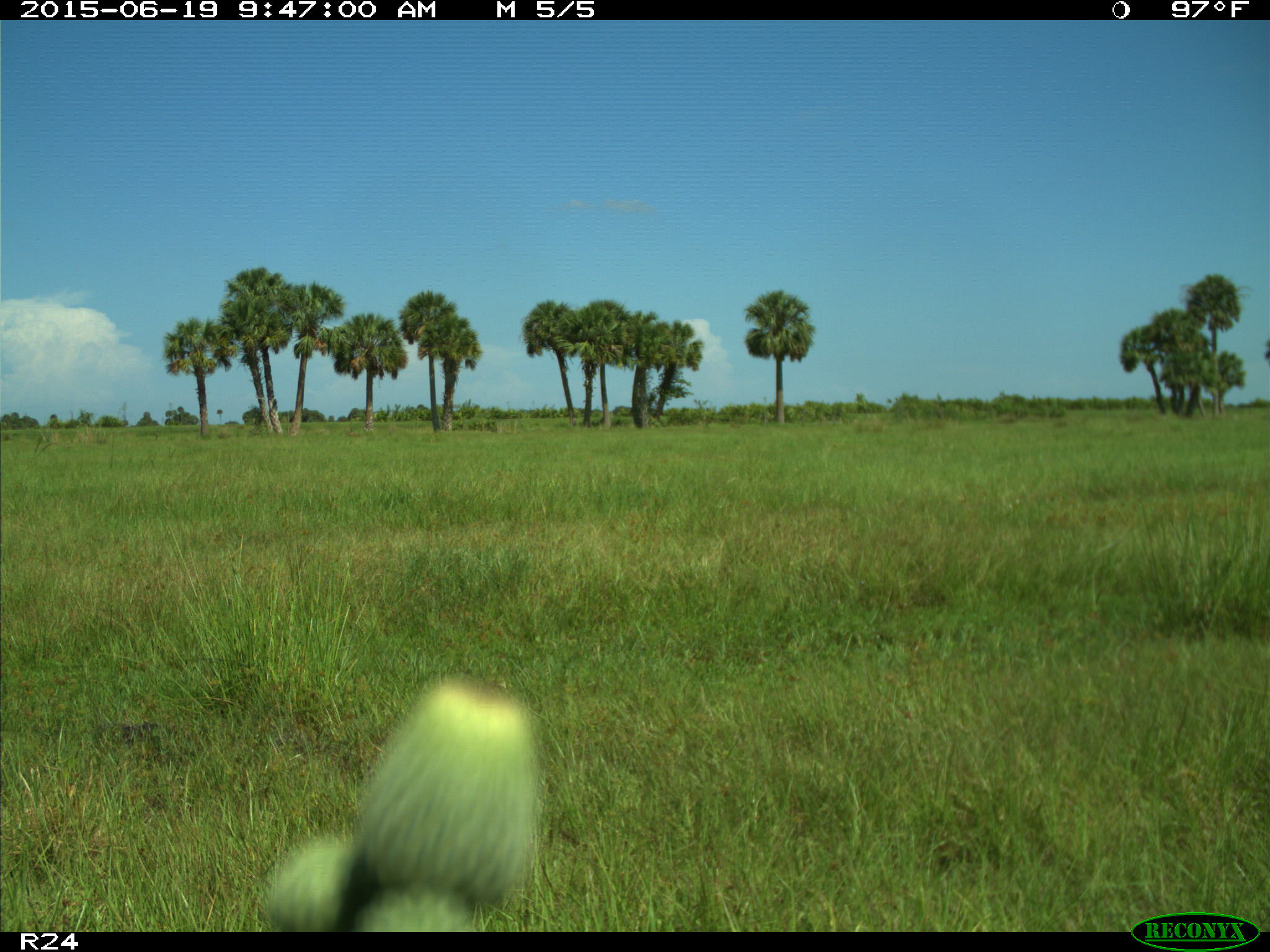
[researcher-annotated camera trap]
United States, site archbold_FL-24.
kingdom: Animalia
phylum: Chordata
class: Mammalia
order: Artiodactyla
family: Bovidae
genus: Bos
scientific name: Bos taurus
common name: domestic cow